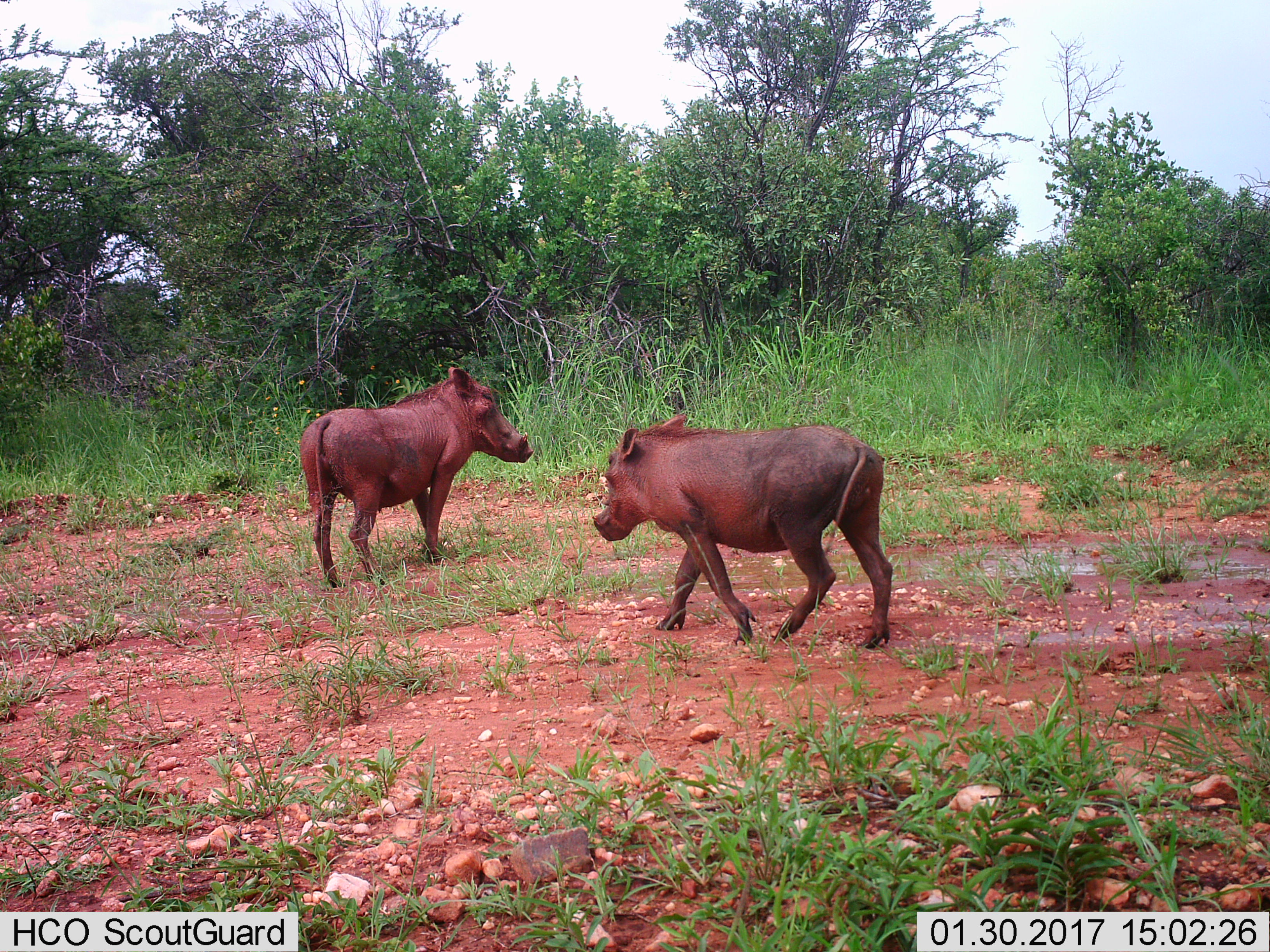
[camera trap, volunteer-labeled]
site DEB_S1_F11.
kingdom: Animalia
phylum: Chordata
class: Mammalia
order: Artiodactyla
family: Suidae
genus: Phacochoerus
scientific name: Phacochoerus africanus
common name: warthog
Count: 2.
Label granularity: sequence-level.